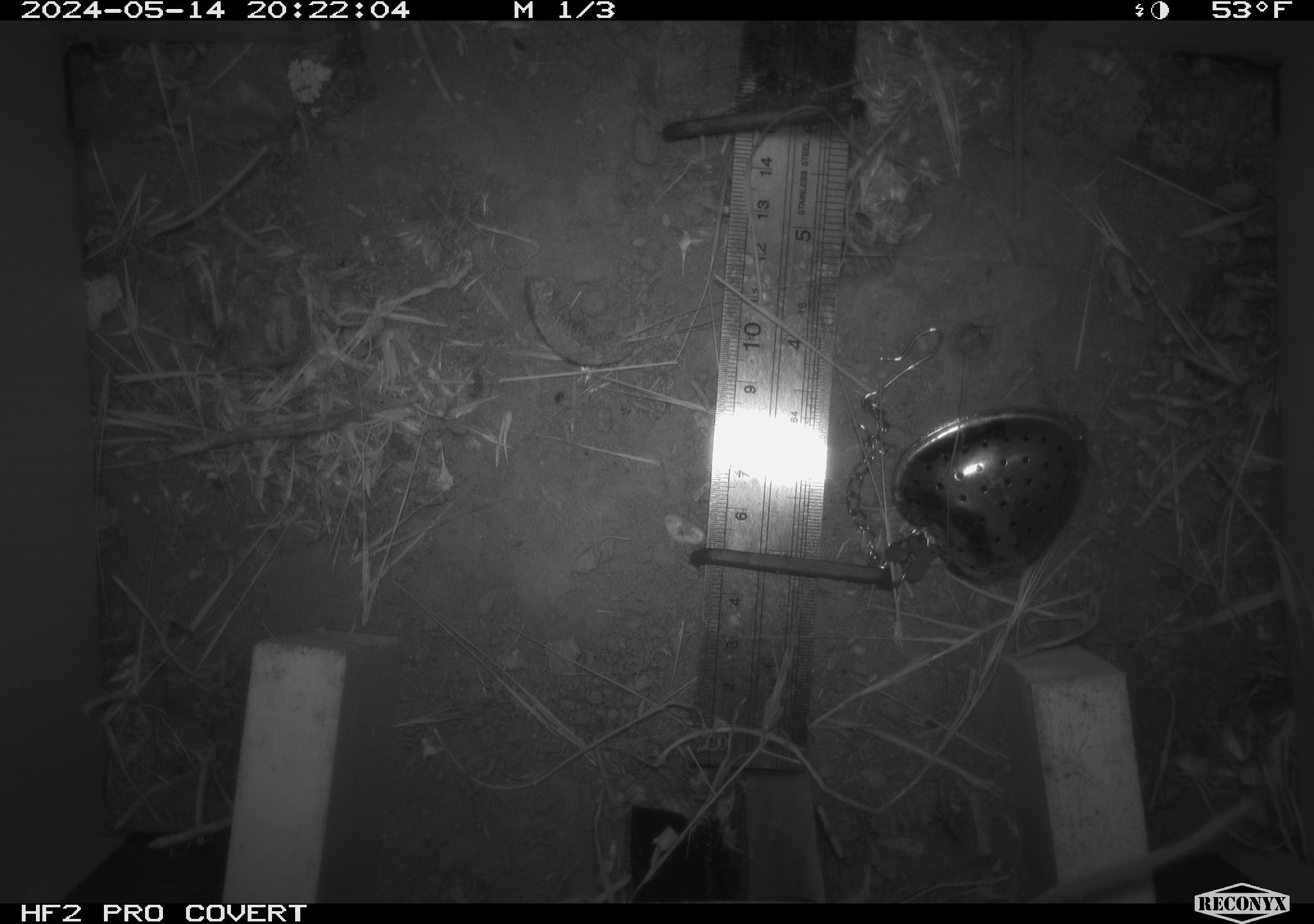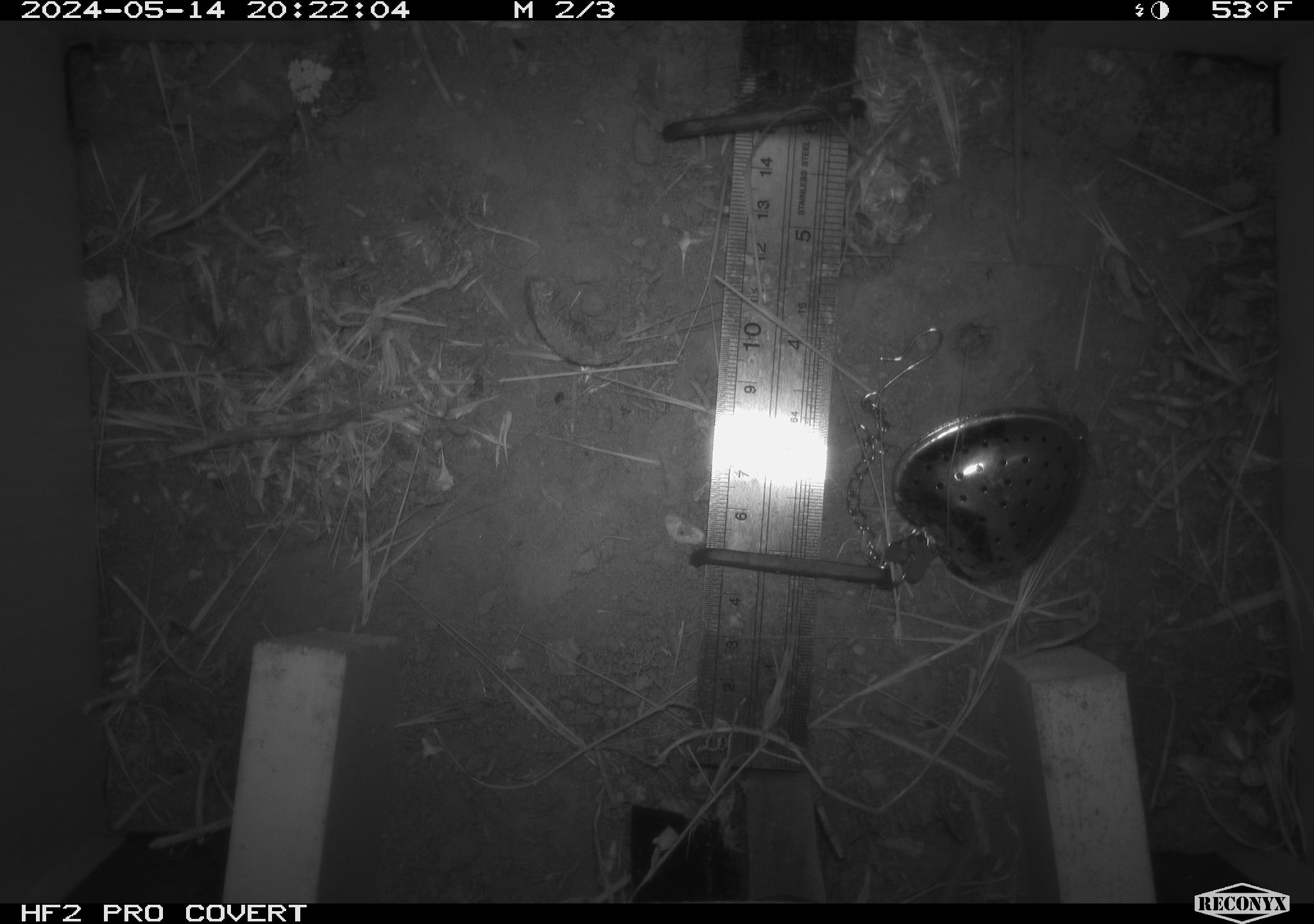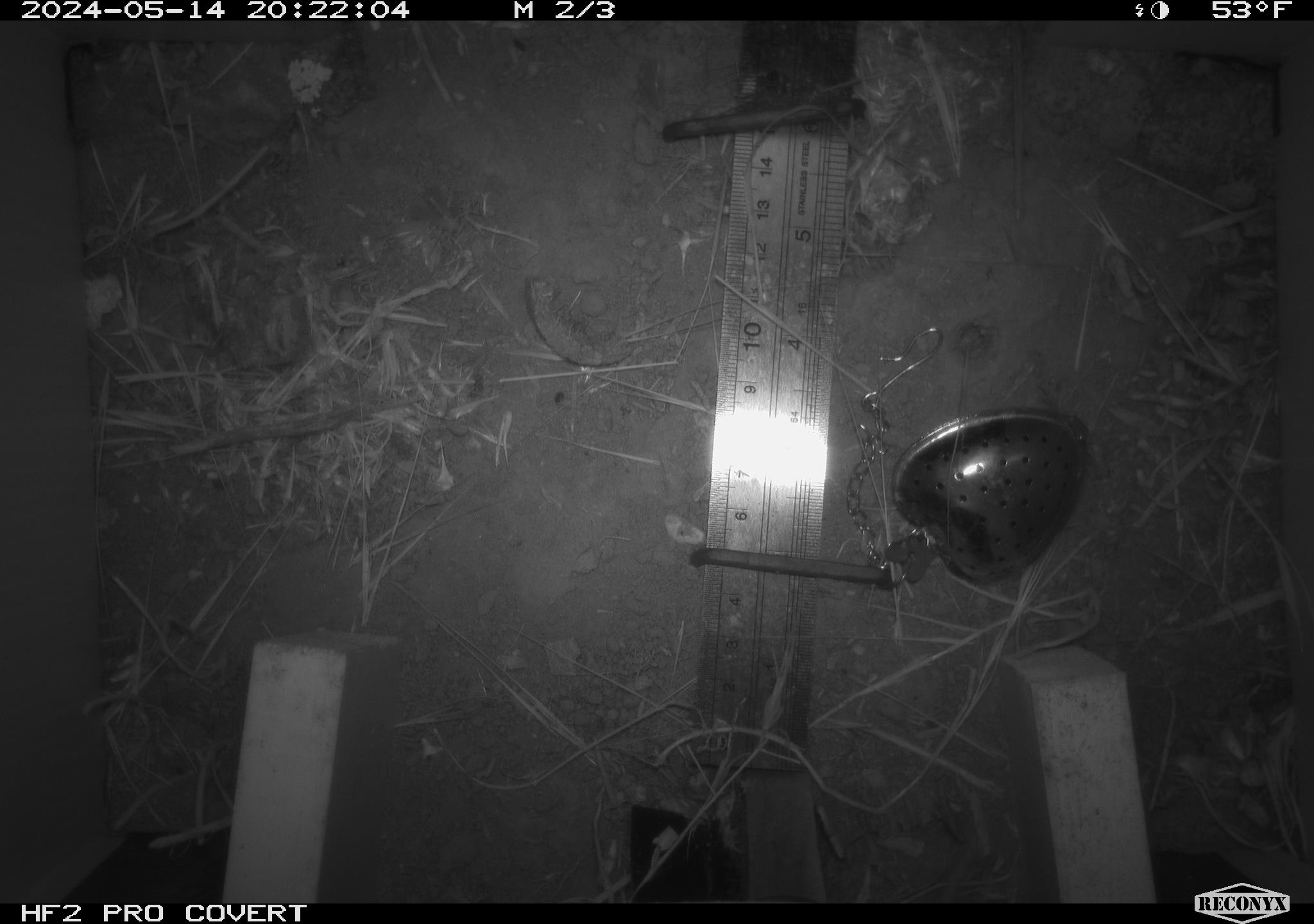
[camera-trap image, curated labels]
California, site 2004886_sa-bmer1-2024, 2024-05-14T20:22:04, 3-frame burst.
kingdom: Animalia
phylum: Chordata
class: Mammalia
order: Rodentia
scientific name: Rodentia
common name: mouse species